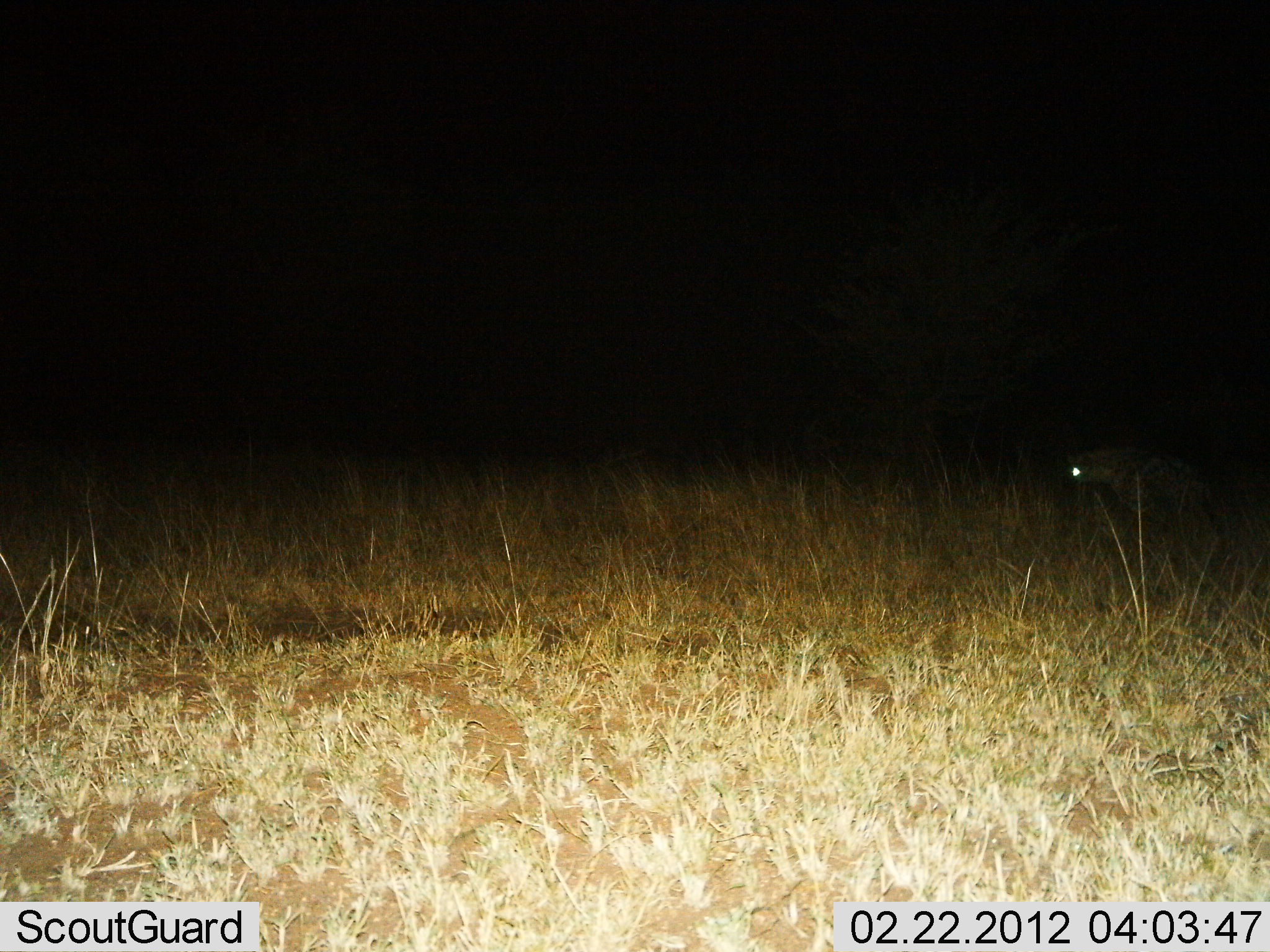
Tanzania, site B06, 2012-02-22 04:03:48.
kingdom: Animalia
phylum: Chordata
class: Mammalia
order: Carnivora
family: Hyaenidae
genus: Crocuta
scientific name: Crocuta crocuta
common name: spotted hyena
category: hyenaspotted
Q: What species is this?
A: Hyenaspotted (spotted hyena) (Crocuta crocuta).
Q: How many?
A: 1.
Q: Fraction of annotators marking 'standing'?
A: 13%.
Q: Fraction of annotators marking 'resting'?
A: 0%.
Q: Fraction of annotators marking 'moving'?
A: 80%.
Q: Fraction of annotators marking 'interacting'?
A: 7%.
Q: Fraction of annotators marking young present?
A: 0%.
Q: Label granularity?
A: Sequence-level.